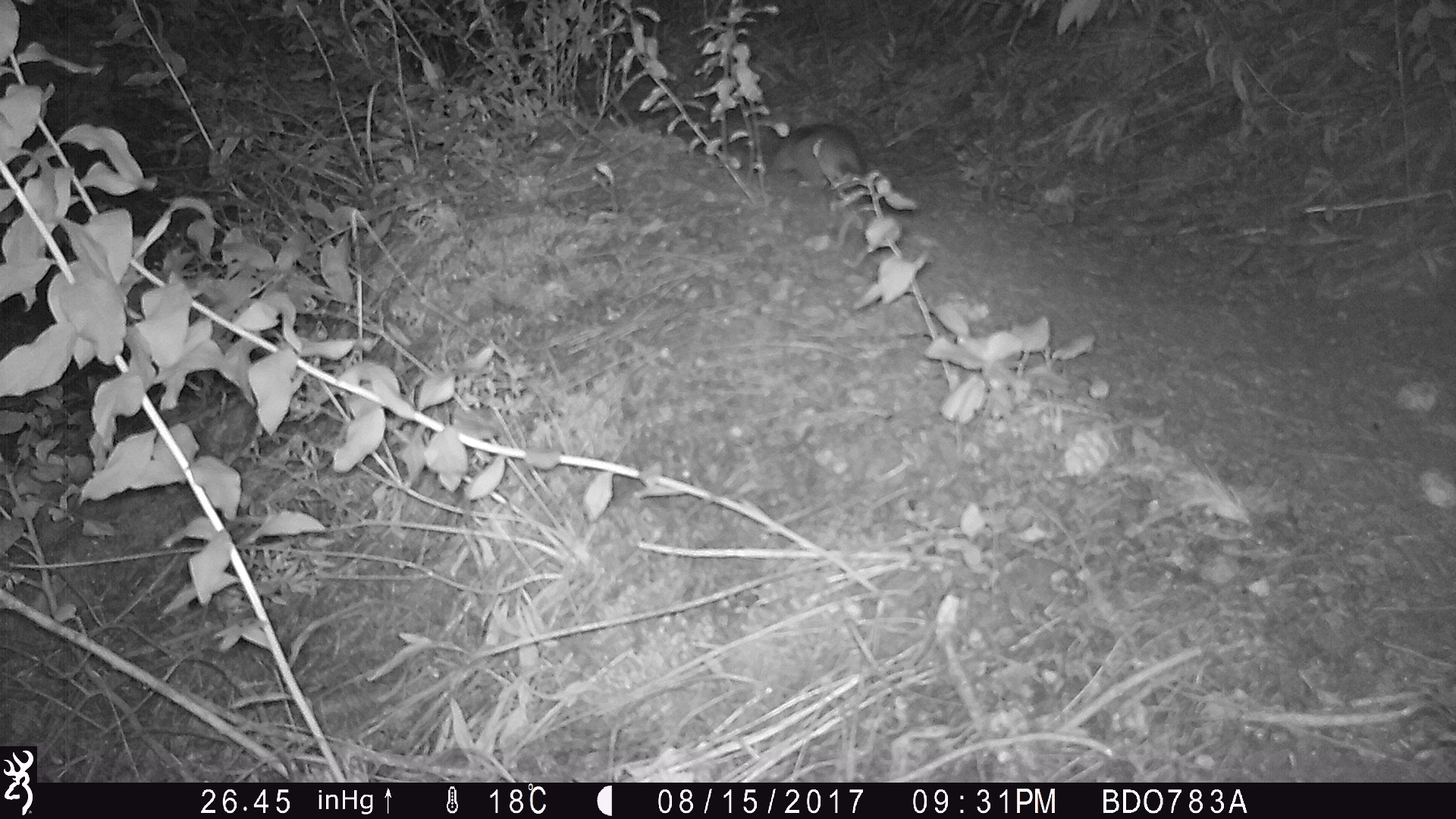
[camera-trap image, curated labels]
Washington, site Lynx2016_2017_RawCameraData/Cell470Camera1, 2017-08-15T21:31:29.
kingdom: Animalia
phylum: Chordata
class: Mammalia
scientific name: Mammalia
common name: small mammal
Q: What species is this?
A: Small mammal (Mammalia).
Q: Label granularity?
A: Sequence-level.